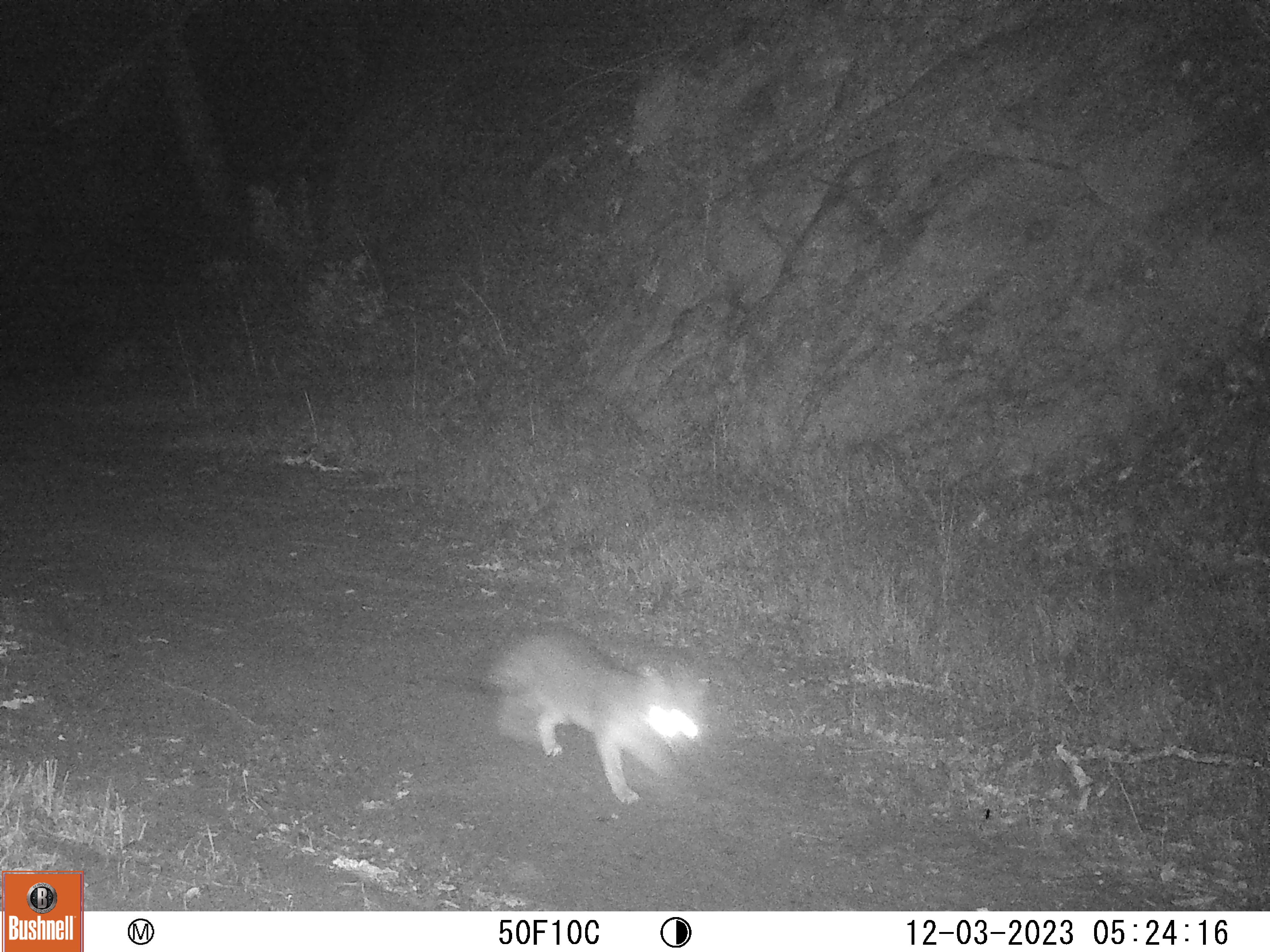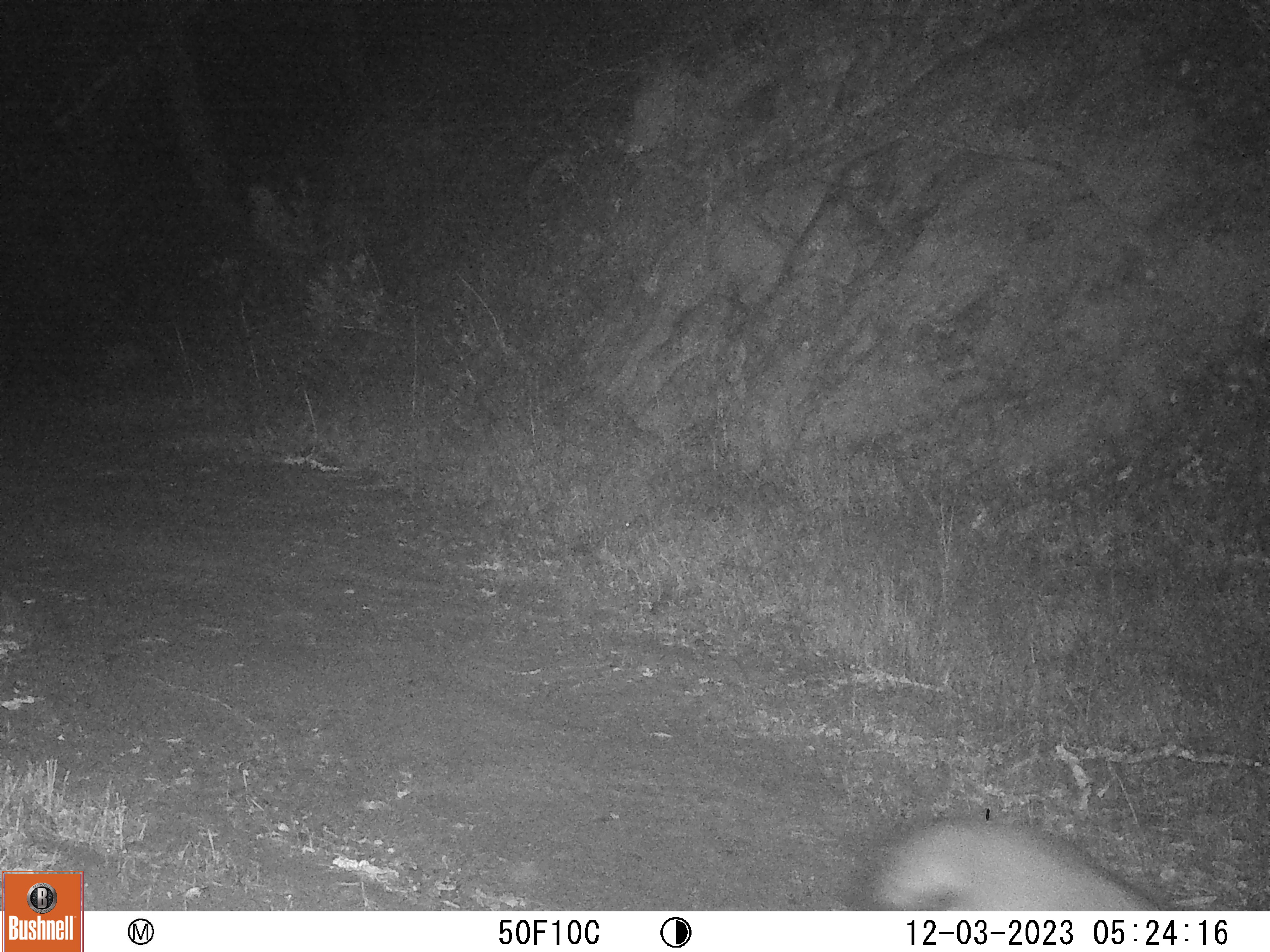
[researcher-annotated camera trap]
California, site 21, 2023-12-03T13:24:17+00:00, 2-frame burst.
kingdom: Animalia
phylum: Chordata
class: Mammalia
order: Carnivora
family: Canidae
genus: Urocyon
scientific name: Urocyon cinereoargenteus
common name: gray fox